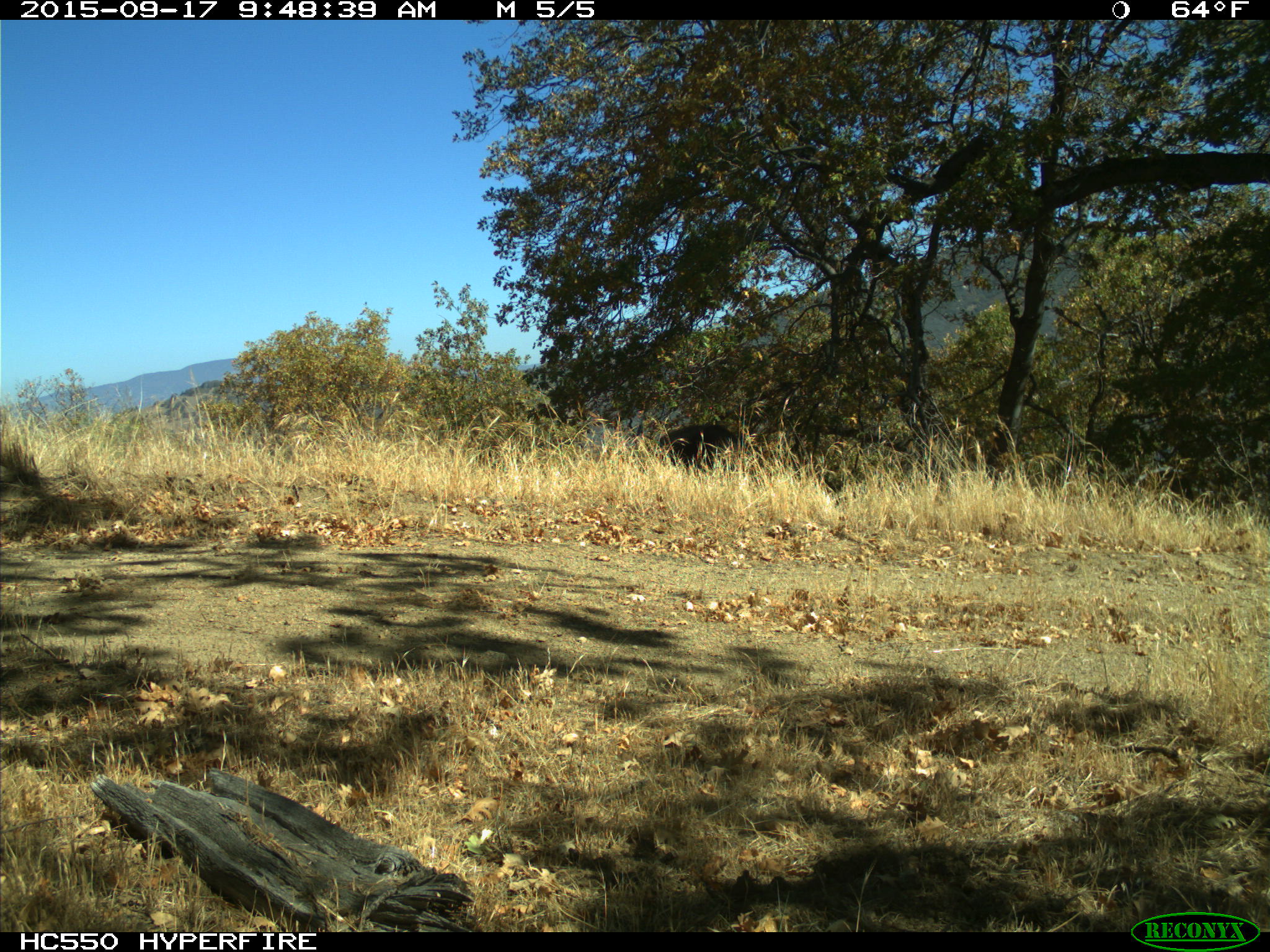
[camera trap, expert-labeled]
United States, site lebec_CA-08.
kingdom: Animalia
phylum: Chordata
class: Mammalia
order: Artiodactyla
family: Suidae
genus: Sus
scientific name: Sus scrofa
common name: wild boar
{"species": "Sus scrofa (wild boar)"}